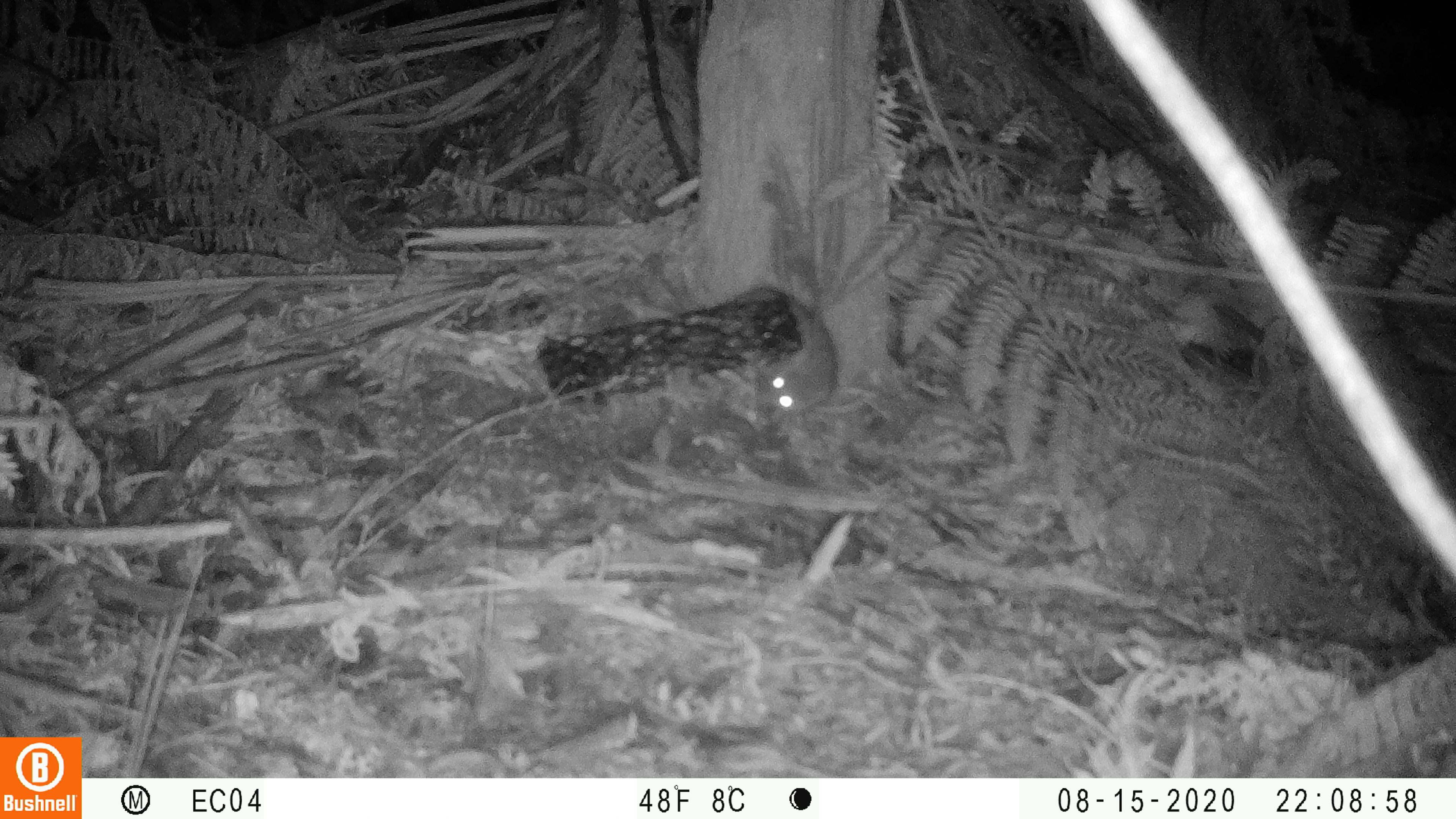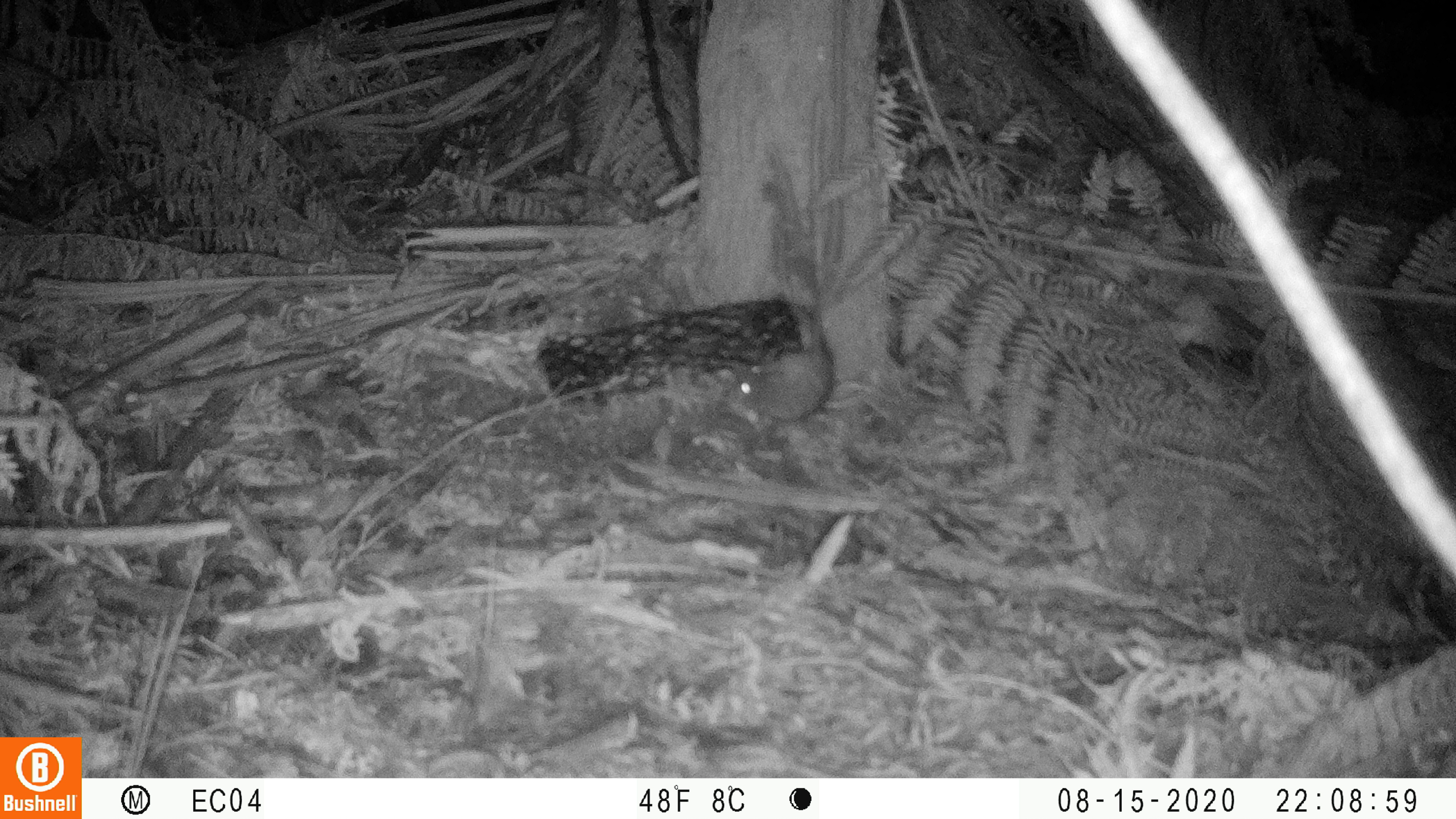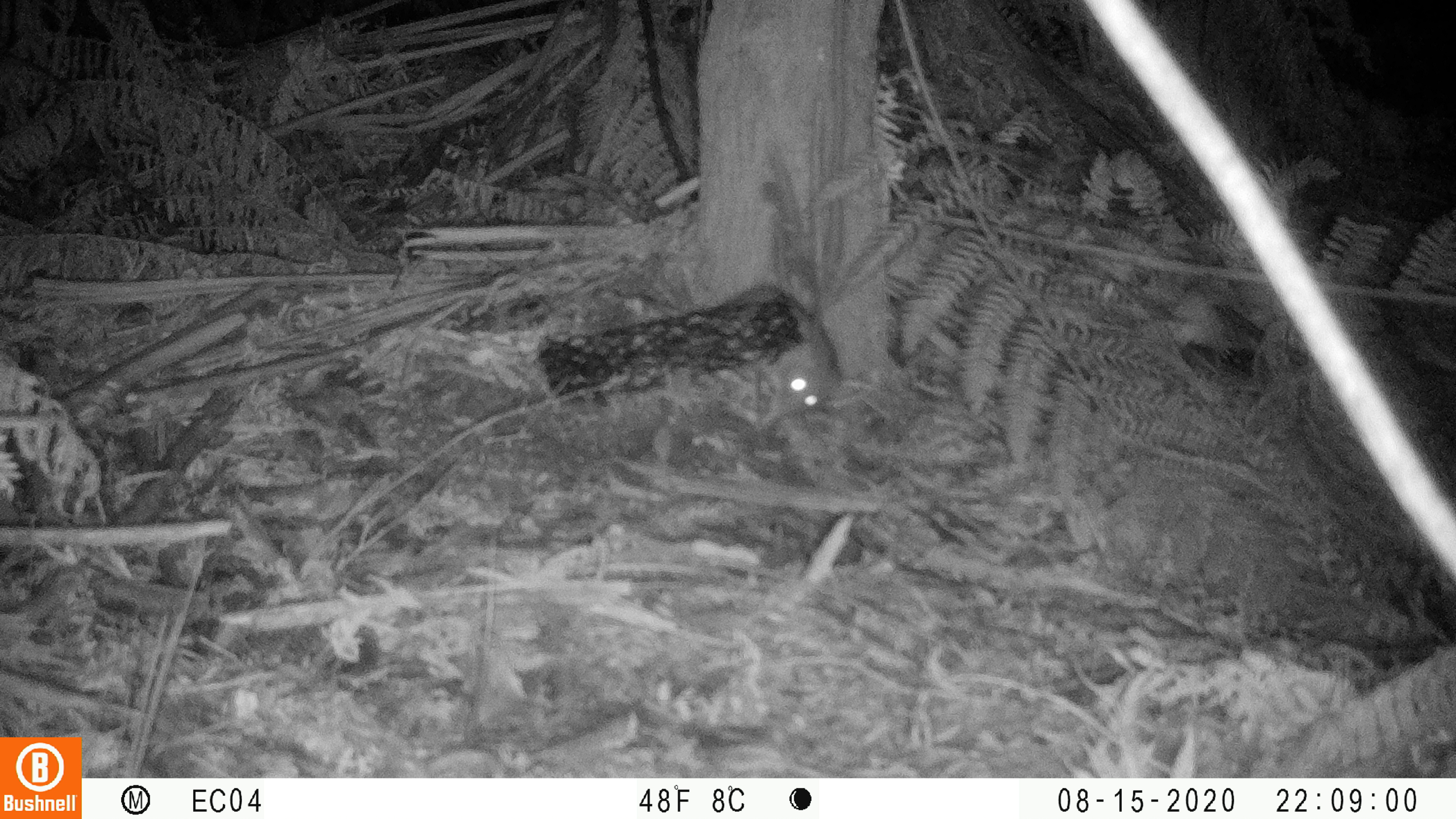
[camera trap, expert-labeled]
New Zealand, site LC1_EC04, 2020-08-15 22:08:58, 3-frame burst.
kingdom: Animalia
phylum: Chordata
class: Mammalia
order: Rodentia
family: Muridae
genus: Rattus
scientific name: Rattus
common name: rat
Rat (Rattus).